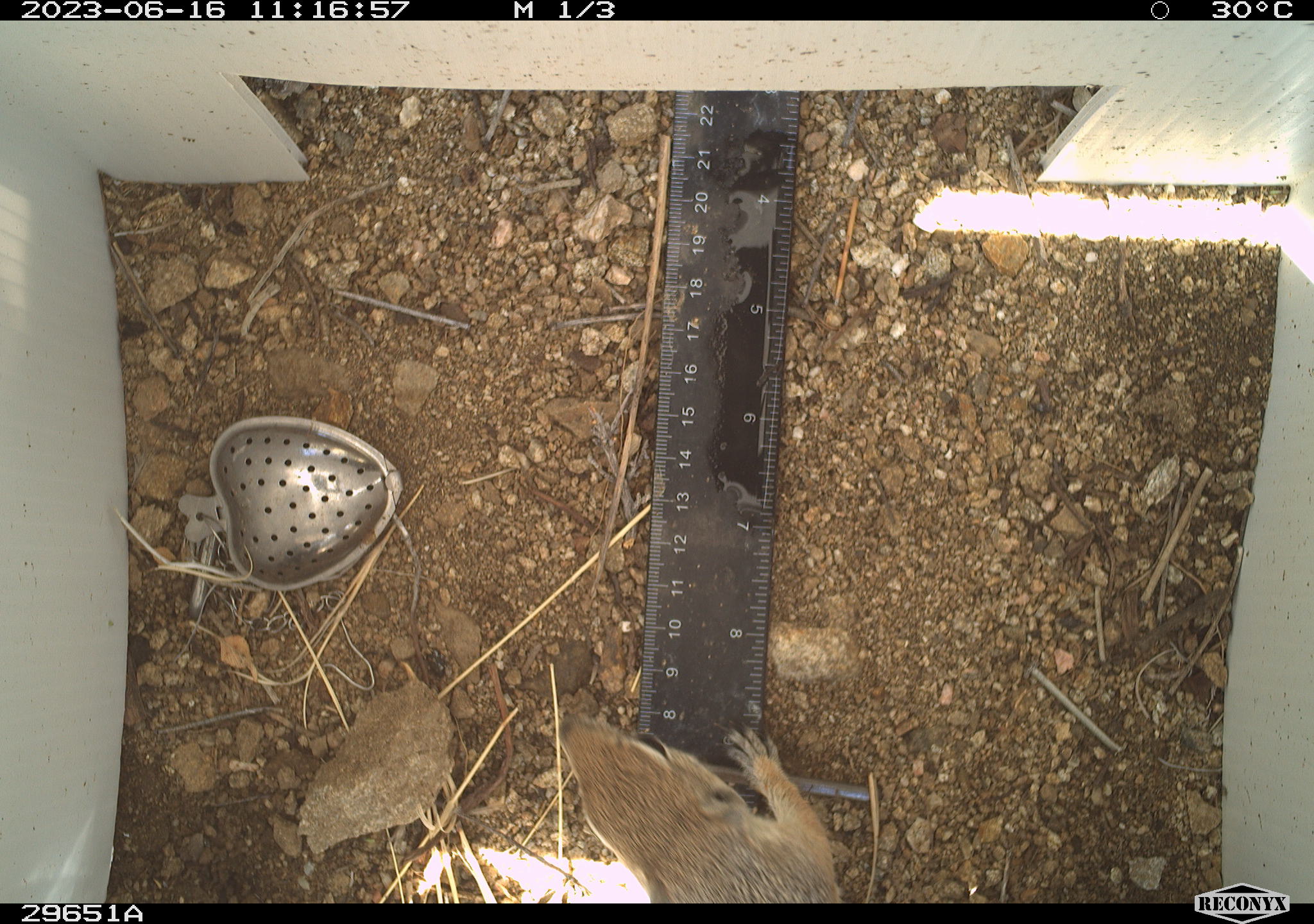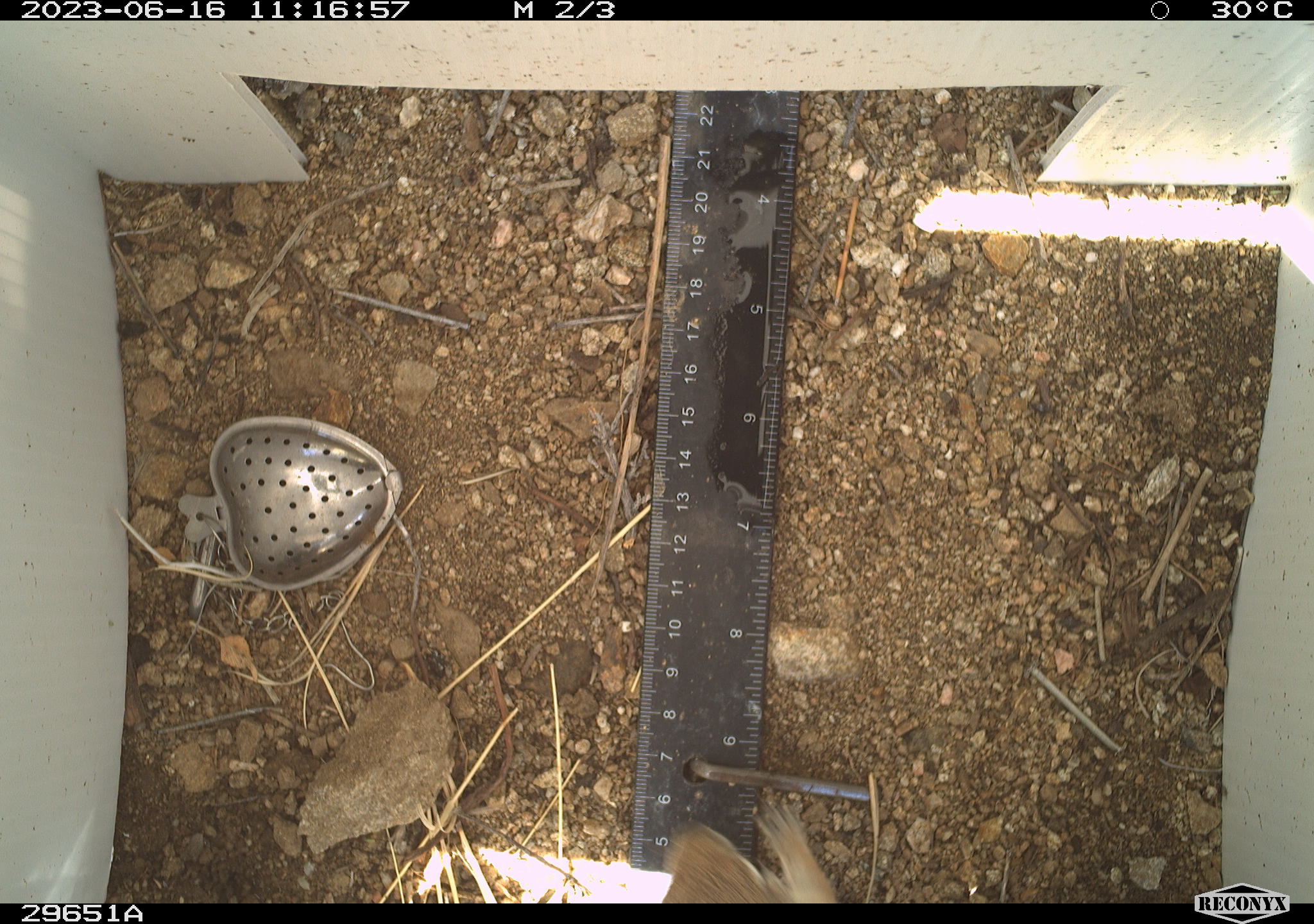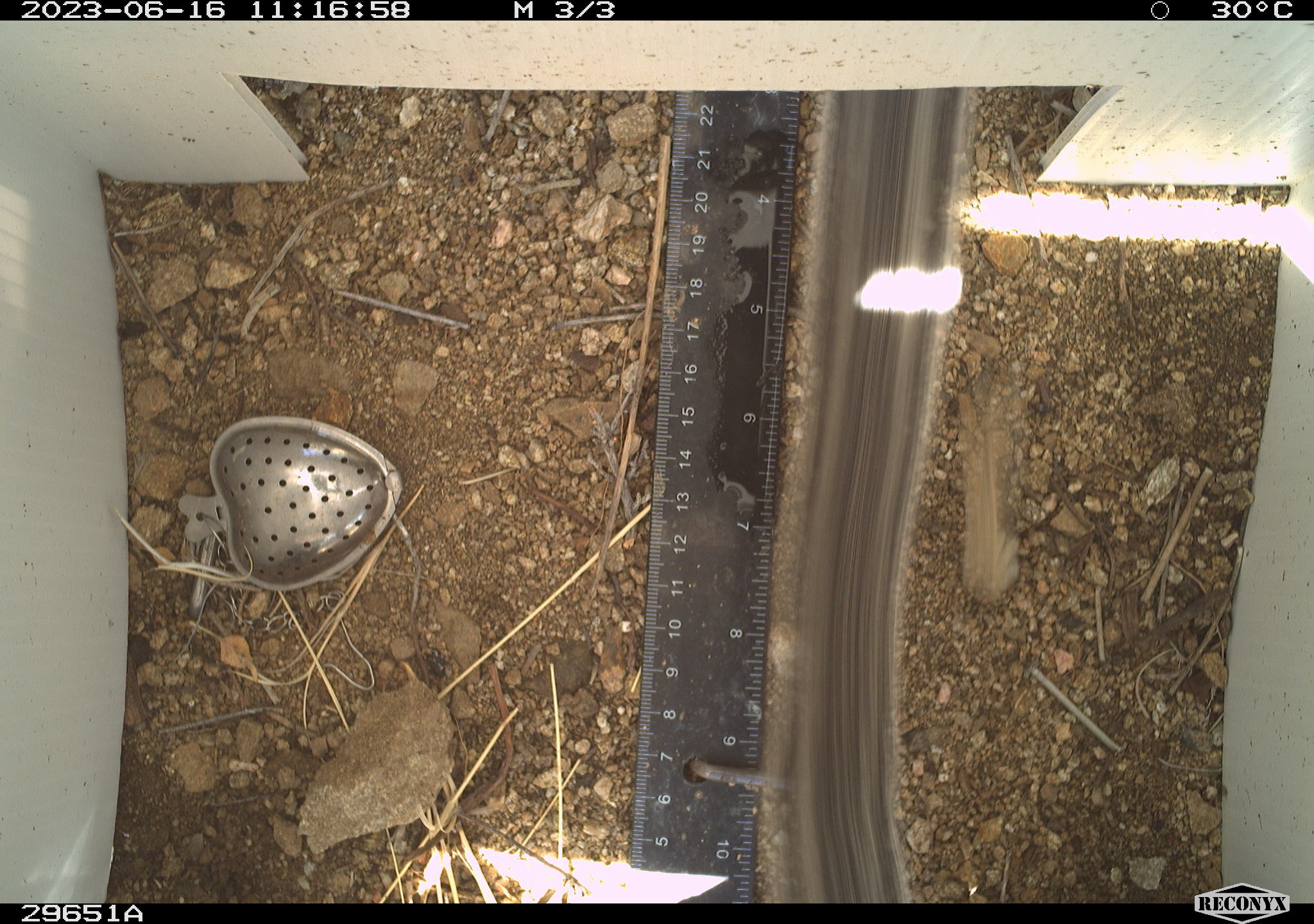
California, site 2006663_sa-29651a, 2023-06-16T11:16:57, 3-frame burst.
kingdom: Animalia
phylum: Chordata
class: Mammalia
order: Rodentia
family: Sciuridae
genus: Ammospermophilus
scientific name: Ammospermophilus leucurus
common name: white-tailed antelope squirrel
White-tailed antelope squirrel (Ammospermophilus leucurus).